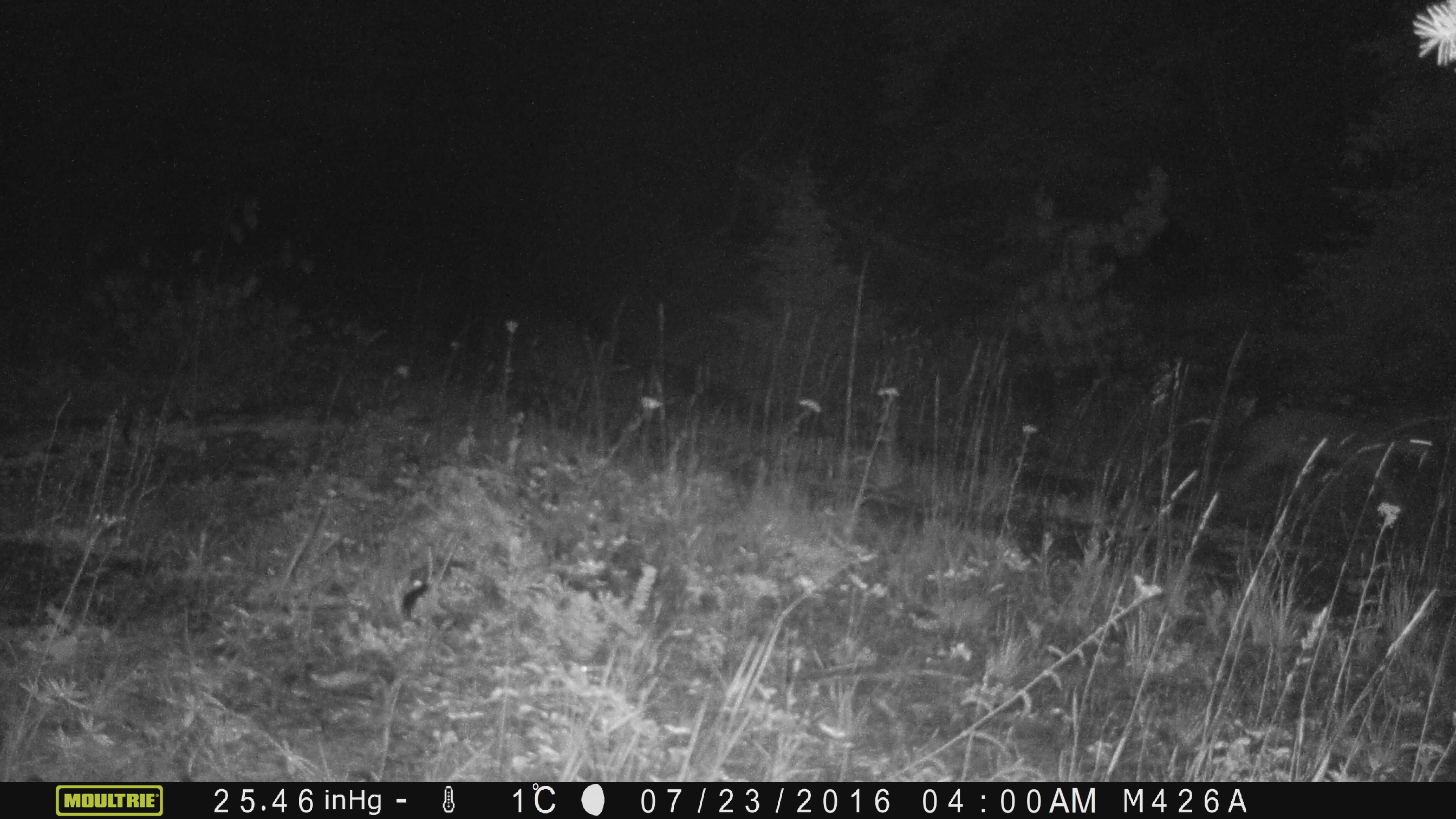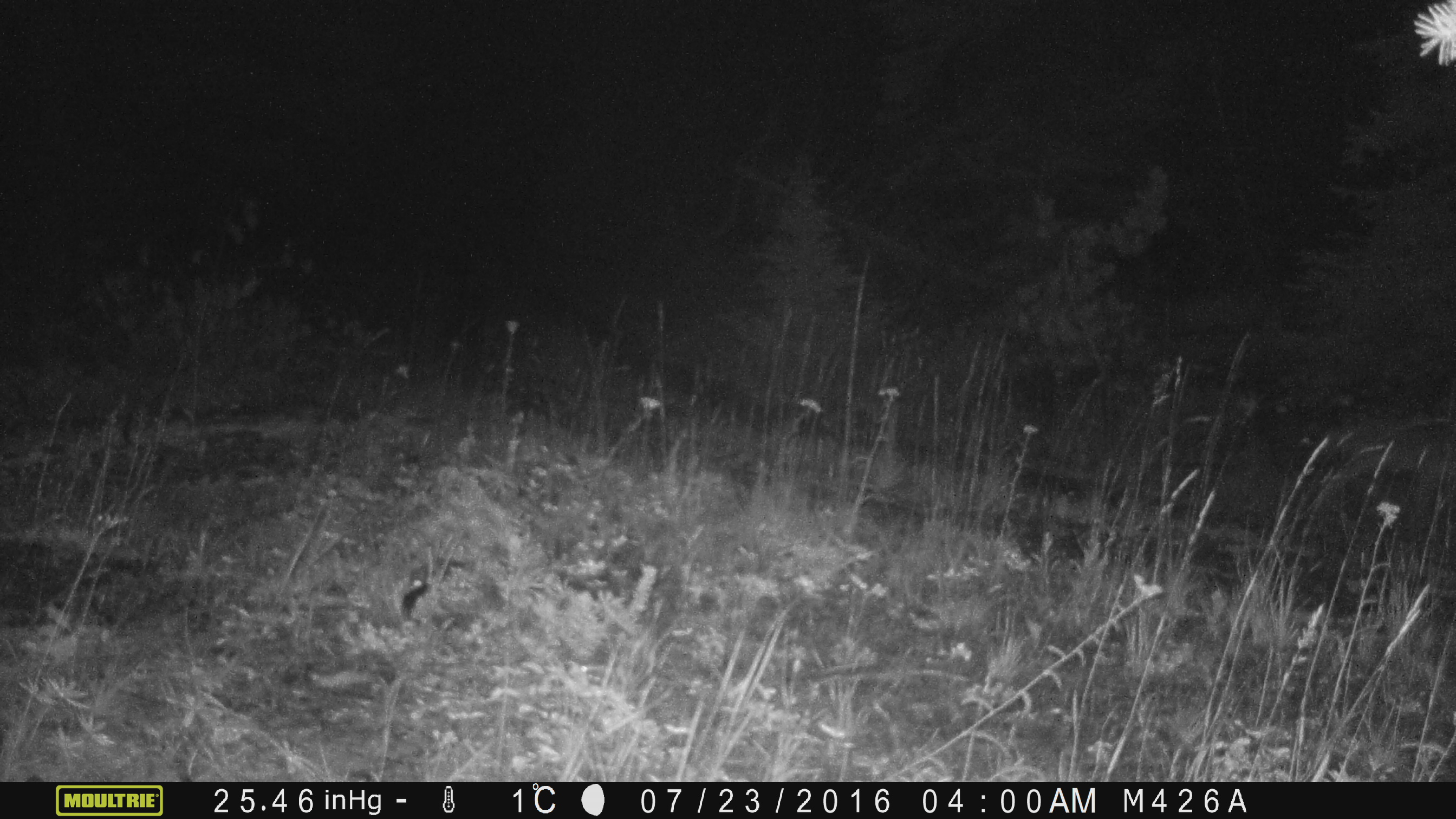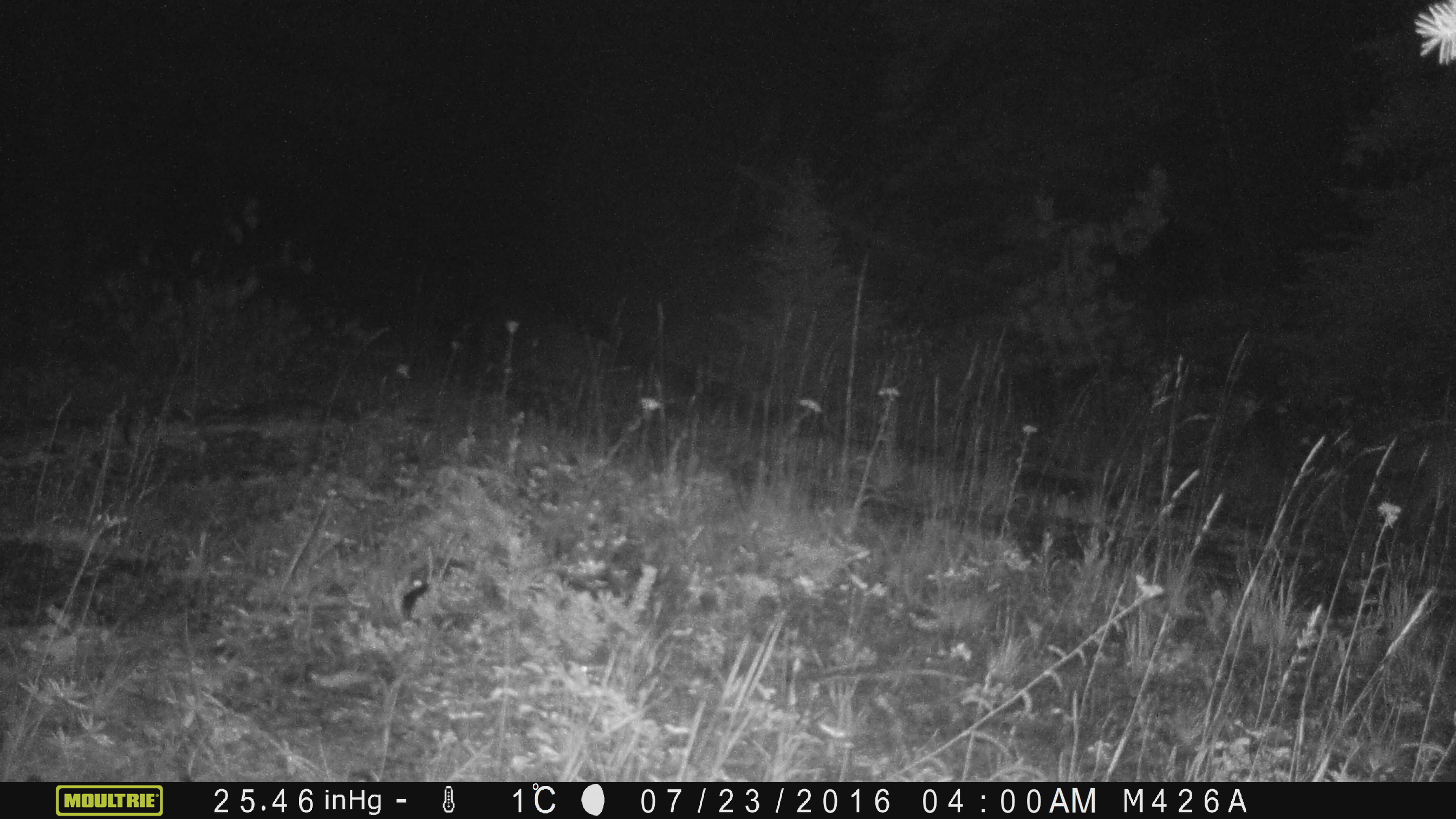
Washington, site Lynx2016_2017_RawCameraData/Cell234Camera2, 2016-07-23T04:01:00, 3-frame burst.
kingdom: Animalia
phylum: Chordata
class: Mammalia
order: Carnivora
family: Canidae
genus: Canis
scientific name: Canis latrans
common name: coyote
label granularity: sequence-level